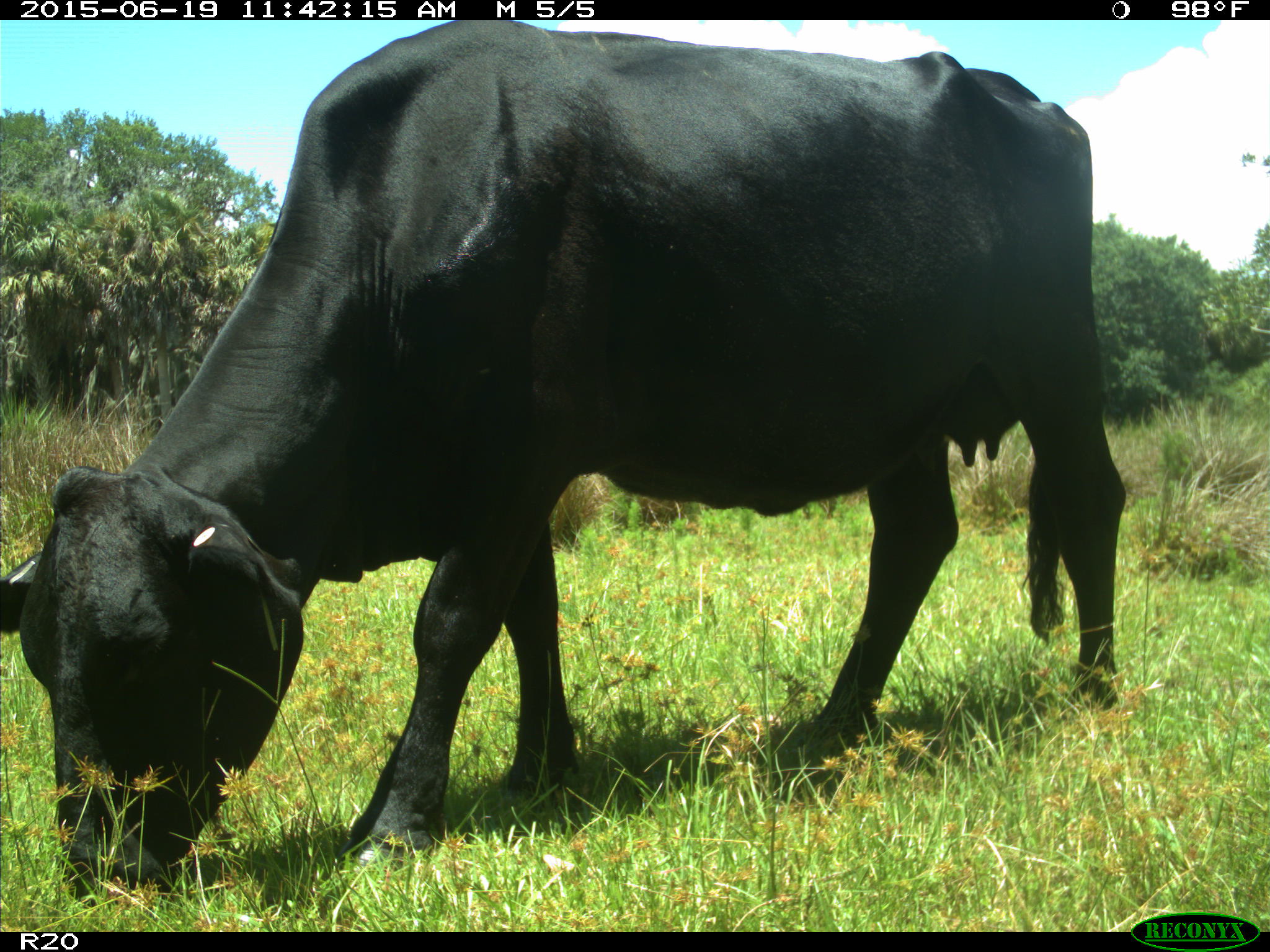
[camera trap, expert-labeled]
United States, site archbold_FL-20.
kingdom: Animalia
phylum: Chordata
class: Mammalia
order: Artiodactyla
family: Bovidae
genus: Bos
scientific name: Bos taurus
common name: domestic cow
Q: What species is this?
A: Bos taurus (domestic cow).